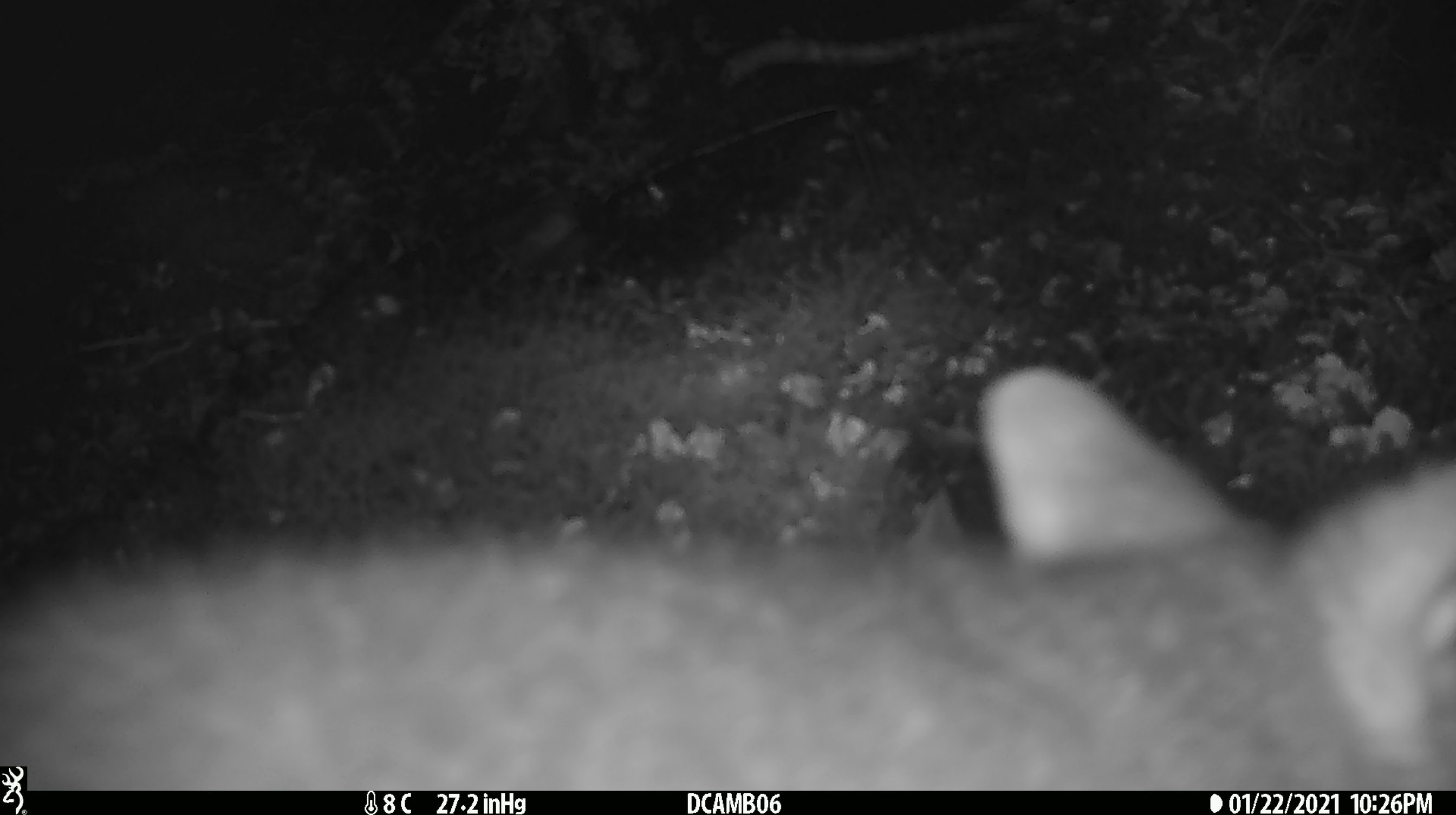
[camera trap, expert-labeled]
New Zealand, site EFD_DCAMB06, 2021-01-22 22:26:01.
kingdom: Animalia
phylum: Chordata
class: Mammalia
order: Diprotodontia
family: Phalangeridae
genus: Trichosurus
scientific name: Trichosurus vulpecula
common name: common brushtail possum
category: possum